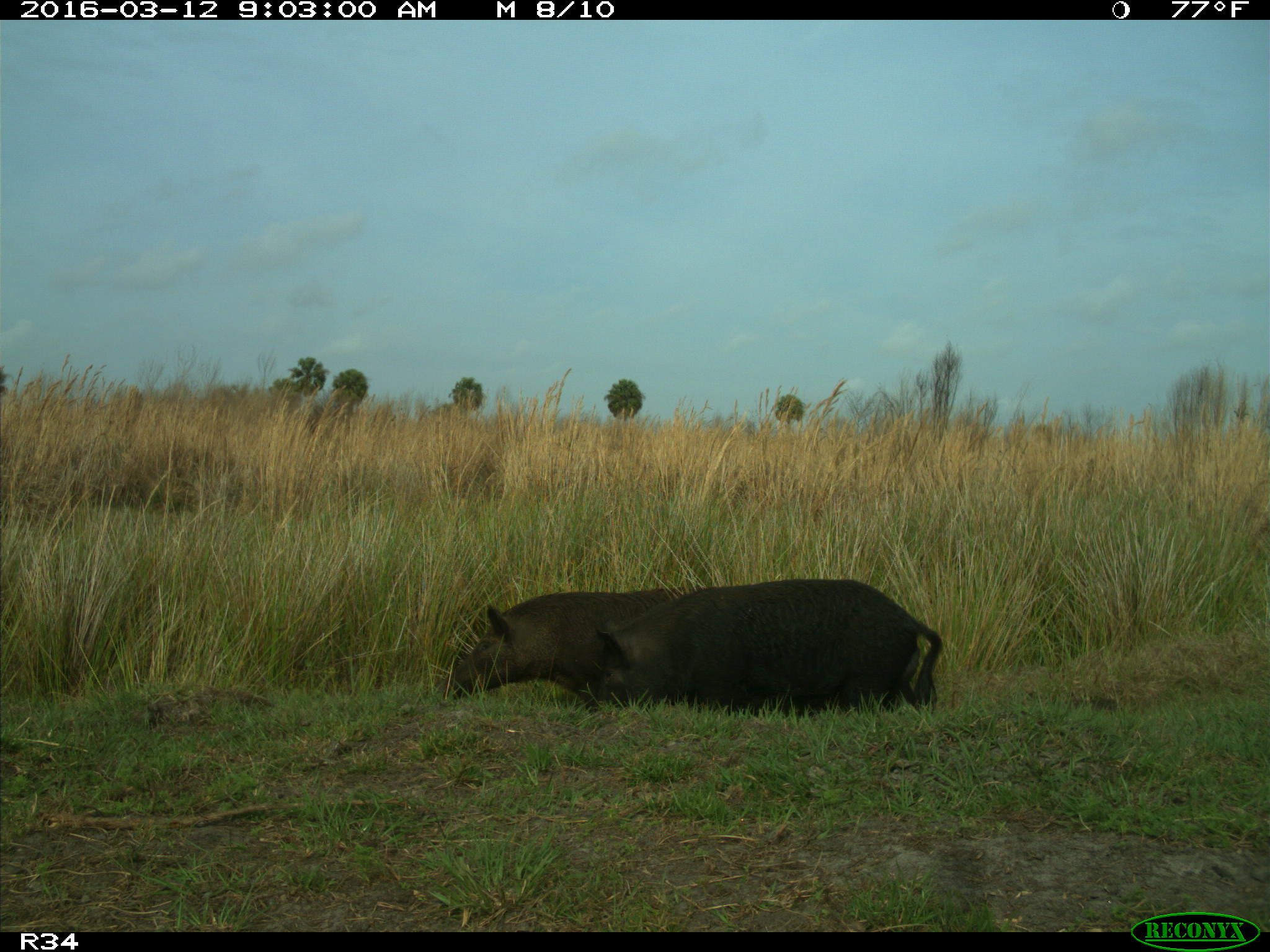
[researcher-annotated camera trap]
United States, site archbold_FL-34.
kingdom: Animalia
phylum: Chordata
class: Mammalia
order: Artiodactyla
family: Suidae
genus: Sus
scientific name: Sus scrofa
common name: wild boar